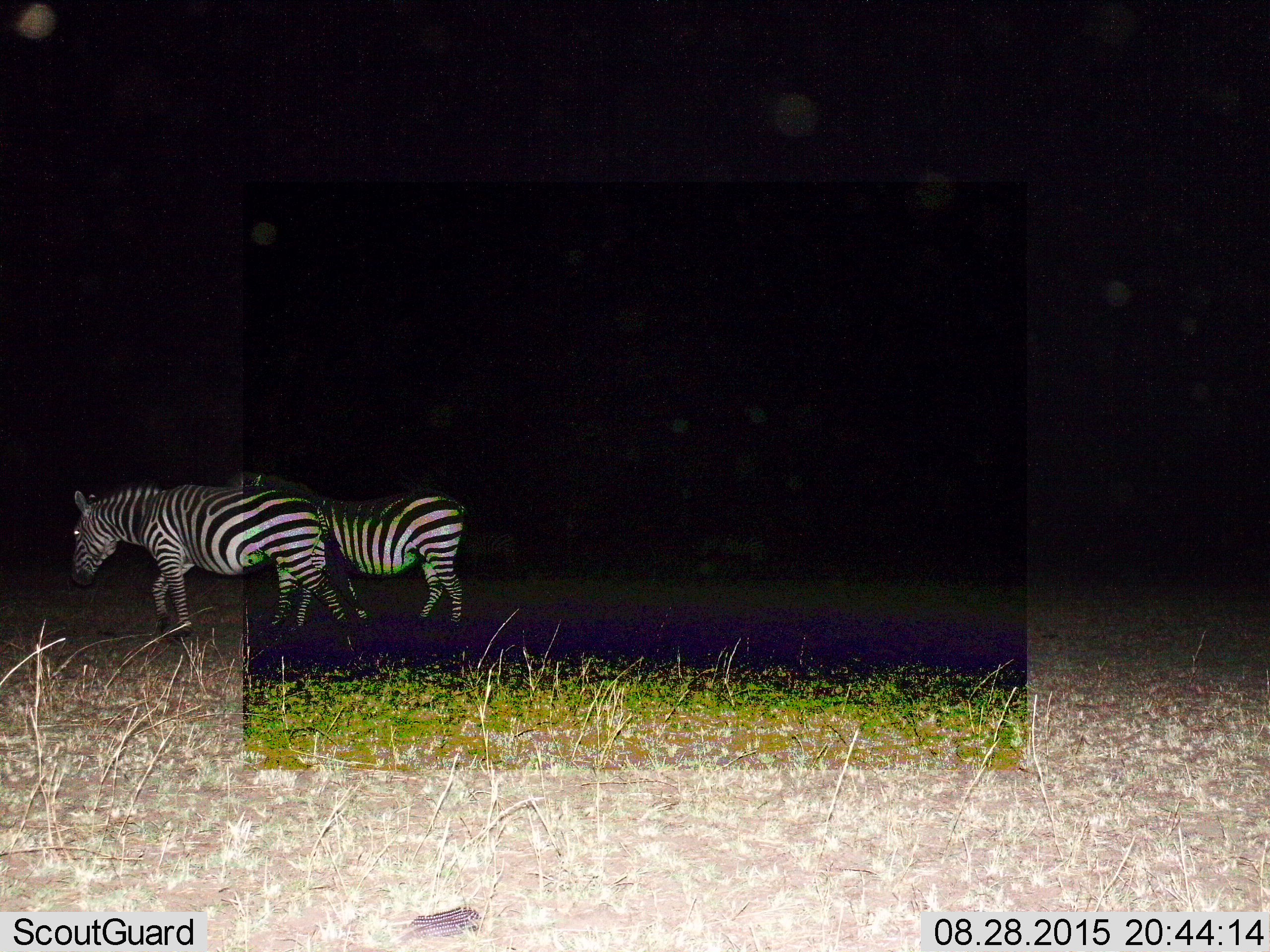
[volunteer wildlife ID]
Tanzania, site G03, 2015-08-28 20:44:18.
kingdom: Animalia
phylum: Chordata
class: Mammalia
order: Perissodactyla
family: Equidae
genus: Equus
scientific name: Equus quagga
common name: plains zebra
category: zebra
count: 2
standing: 15%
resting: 0%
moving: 85%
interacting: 0%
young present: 0%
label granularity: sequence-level